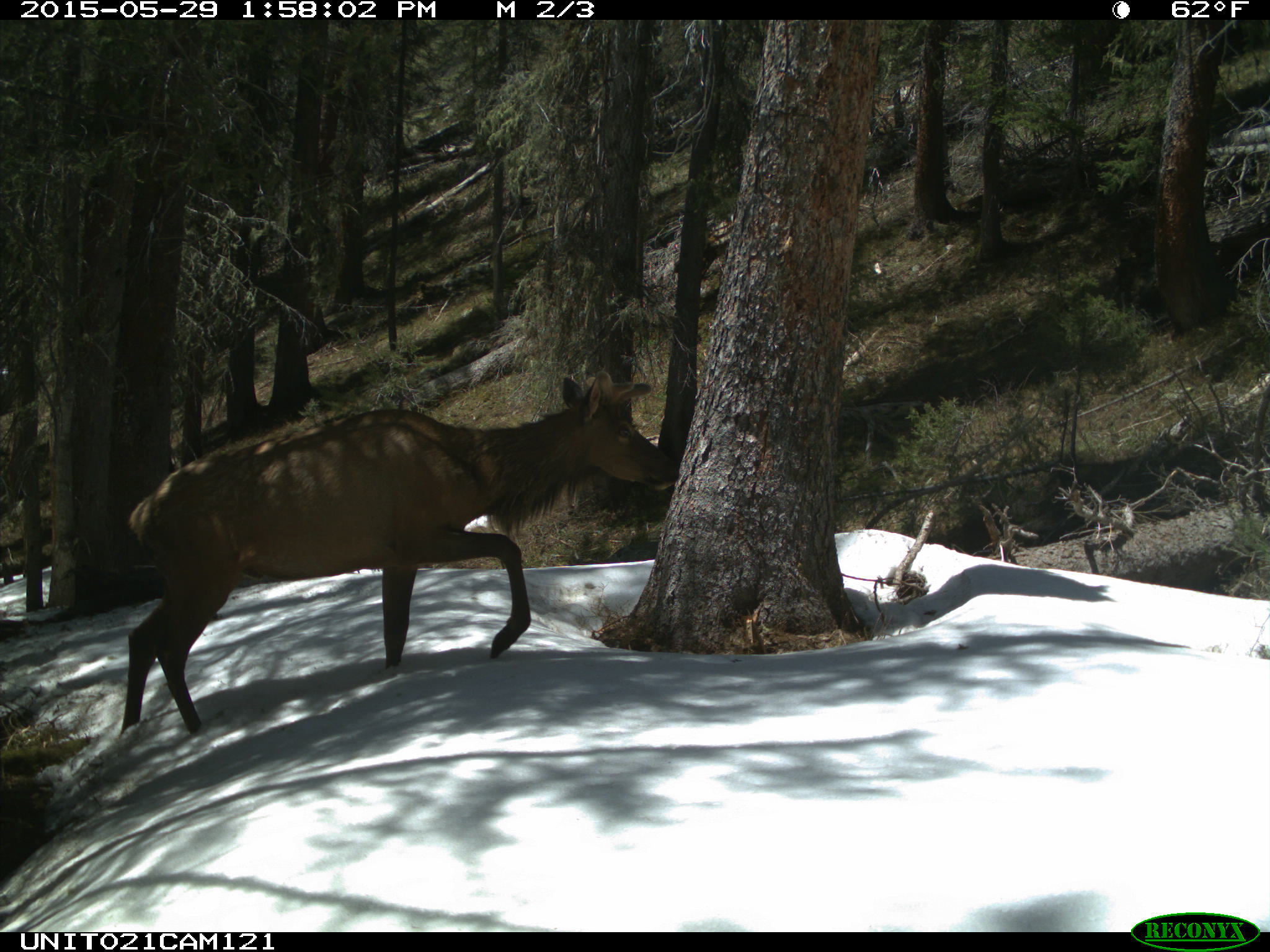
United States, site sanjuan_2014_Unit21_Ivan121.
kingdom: Animalia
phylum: Chordata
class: Mammalia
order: Artiodactyla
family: Cervidae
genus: Cervus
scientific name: Cervus elaphus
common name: red deer